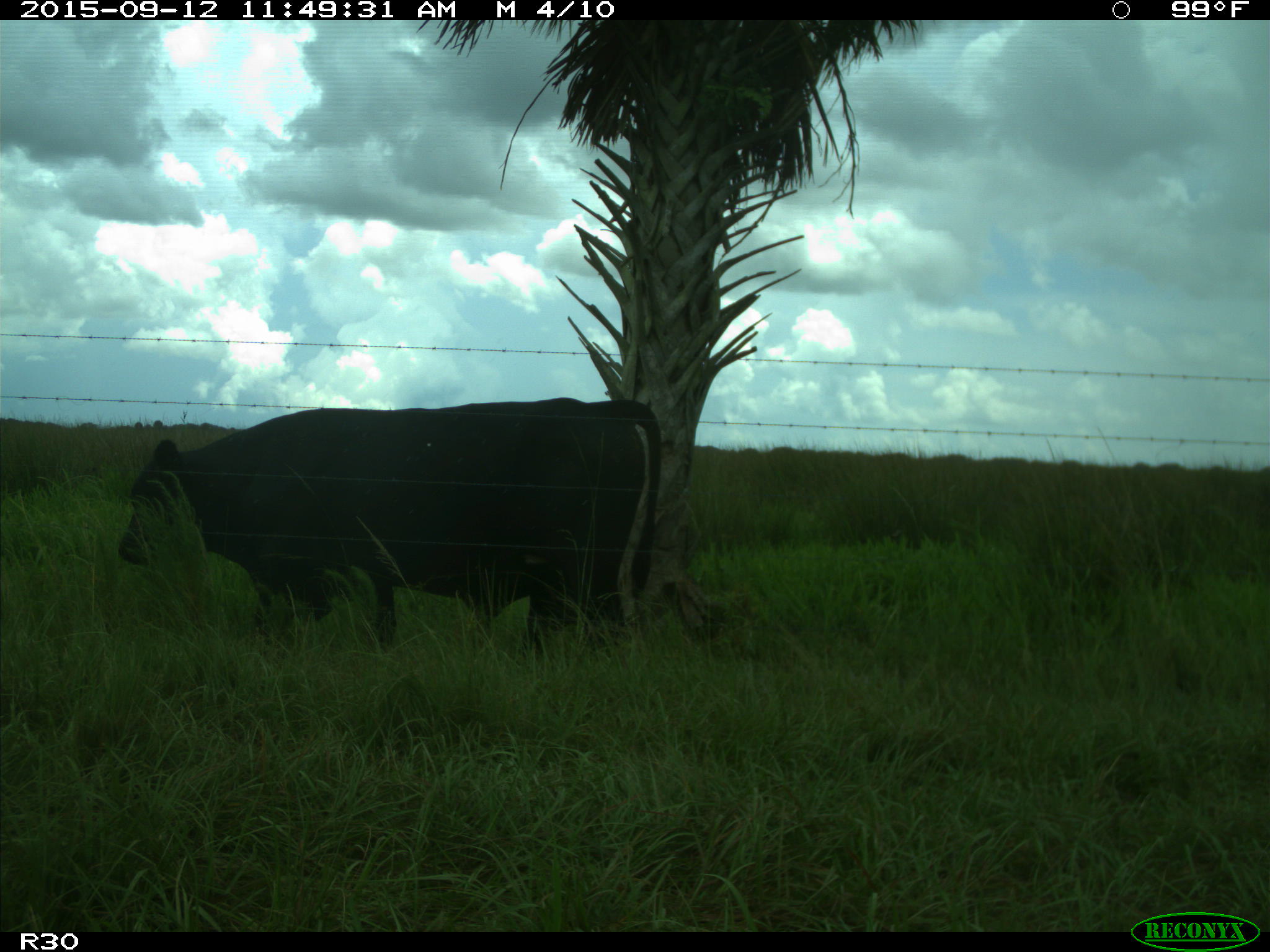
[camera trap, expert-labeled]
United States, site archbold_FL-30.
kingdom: Animalia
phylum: Chordata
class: Mammalia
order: Artiodactyla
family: Bovidae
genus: Bos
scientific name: Bos taurus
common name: domestic cow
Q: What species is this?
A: Bos taurus (domestic cow).